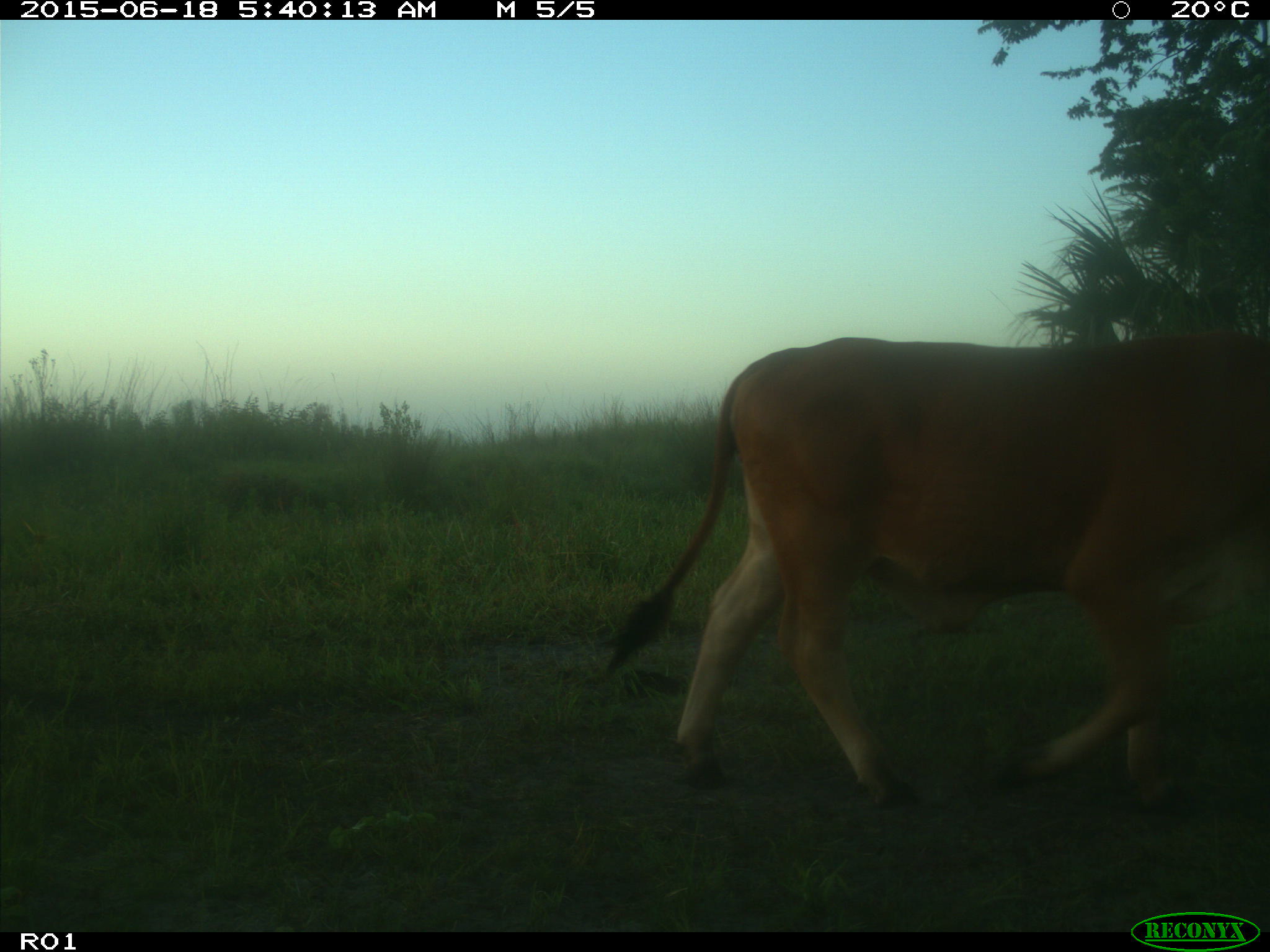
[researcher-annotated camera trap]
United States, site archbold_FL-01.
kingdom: Animalia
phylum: Chordata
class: Mammalia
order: Artiodactyla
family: Bovidae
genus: Bos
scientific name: Bos taurus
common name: domestic cow